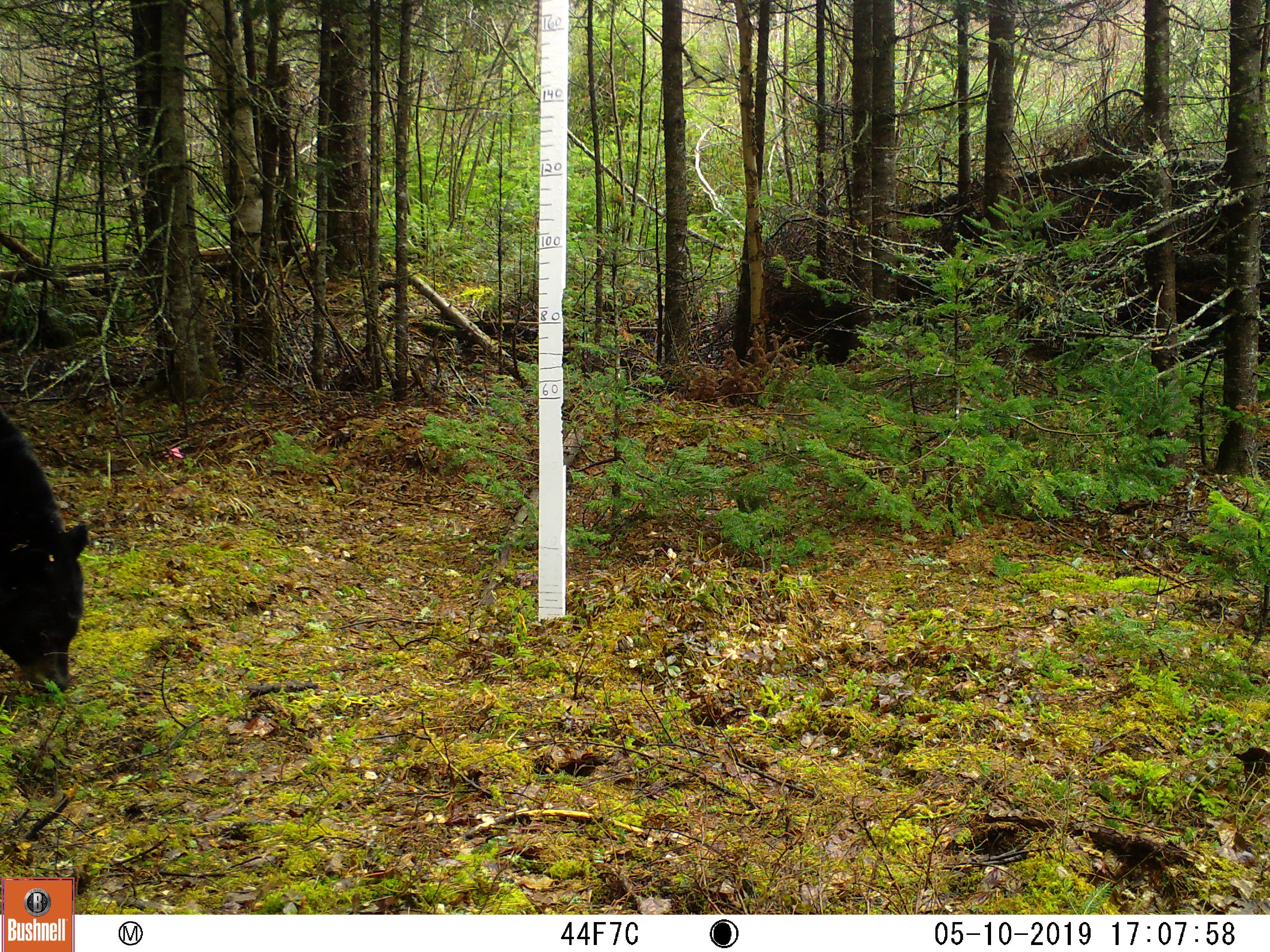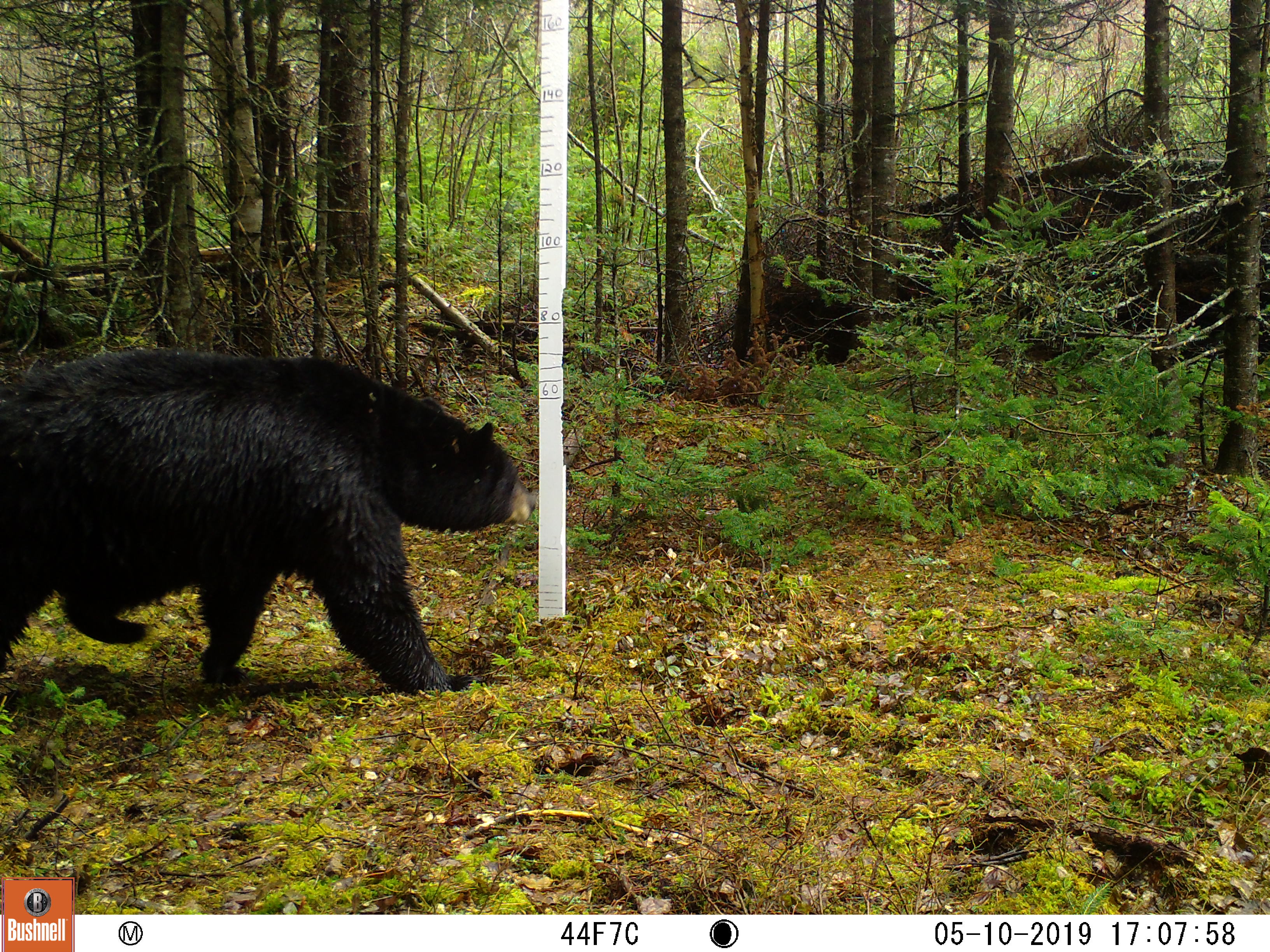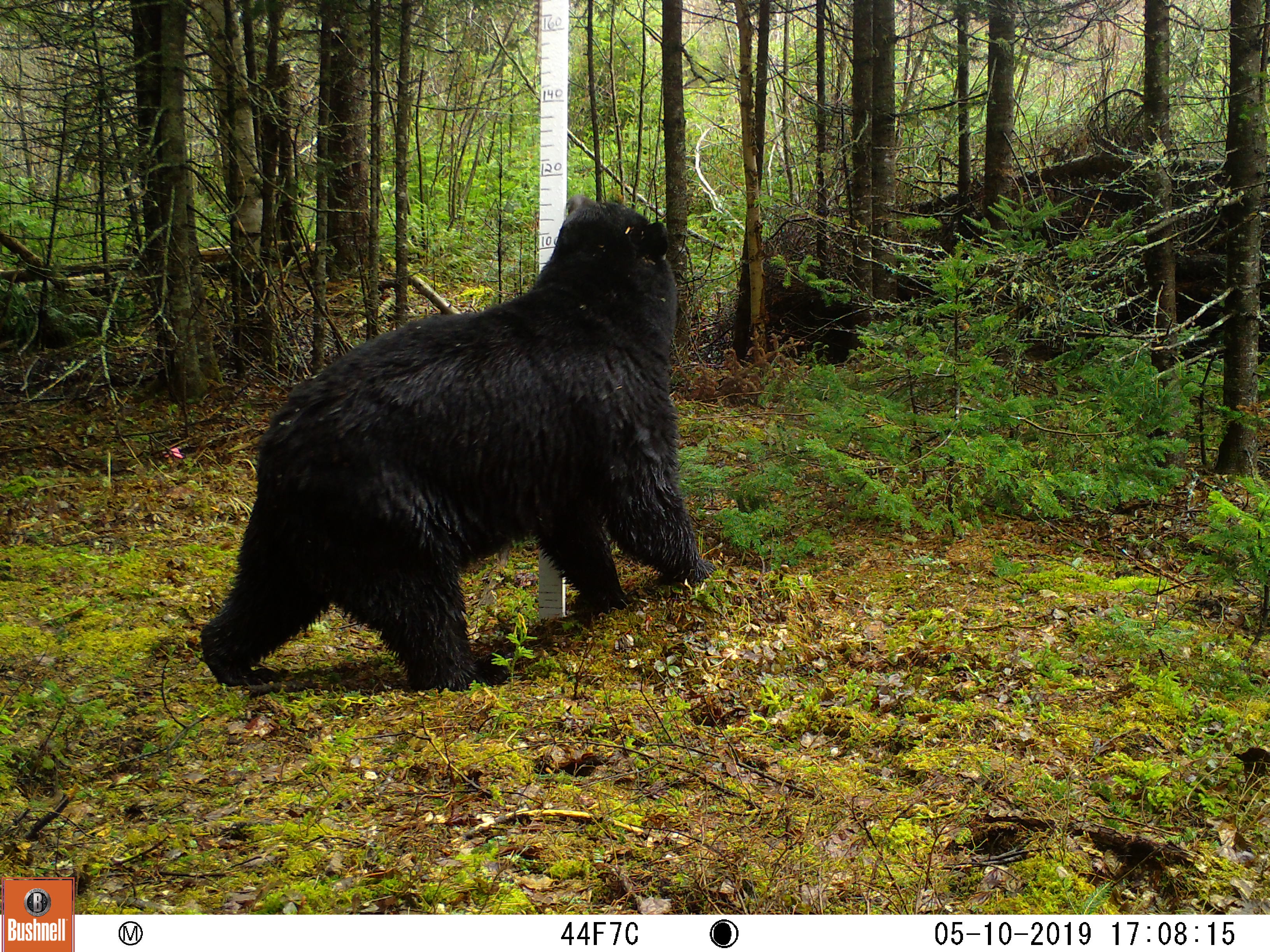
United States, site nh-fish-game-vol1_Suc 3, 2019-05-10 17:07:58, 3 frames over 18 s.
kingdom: Animalia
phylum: Chordata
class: Mammalia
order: Carnivora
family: Ursidae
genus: Ursus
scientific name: Ursus americanus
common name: black bear